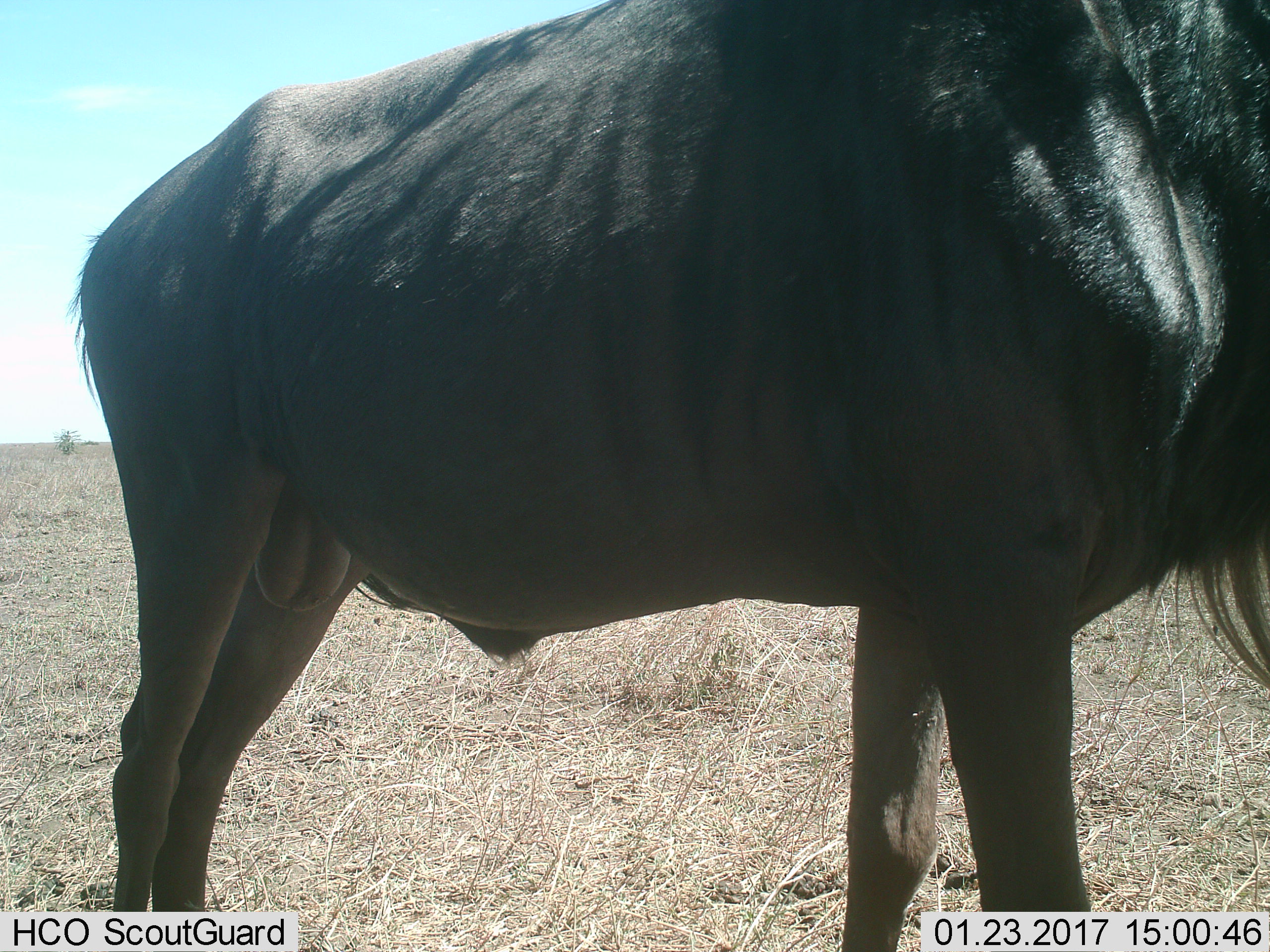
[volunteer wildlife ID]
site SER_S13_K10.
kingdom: Animalia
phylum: Chordata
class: Mammalia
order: Artiodactyla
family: Bovidae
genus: Connochaetes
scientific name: Connochaetes taurinus taurinus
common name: blue wildebeest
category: wildebeestblue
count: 1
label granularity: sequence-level